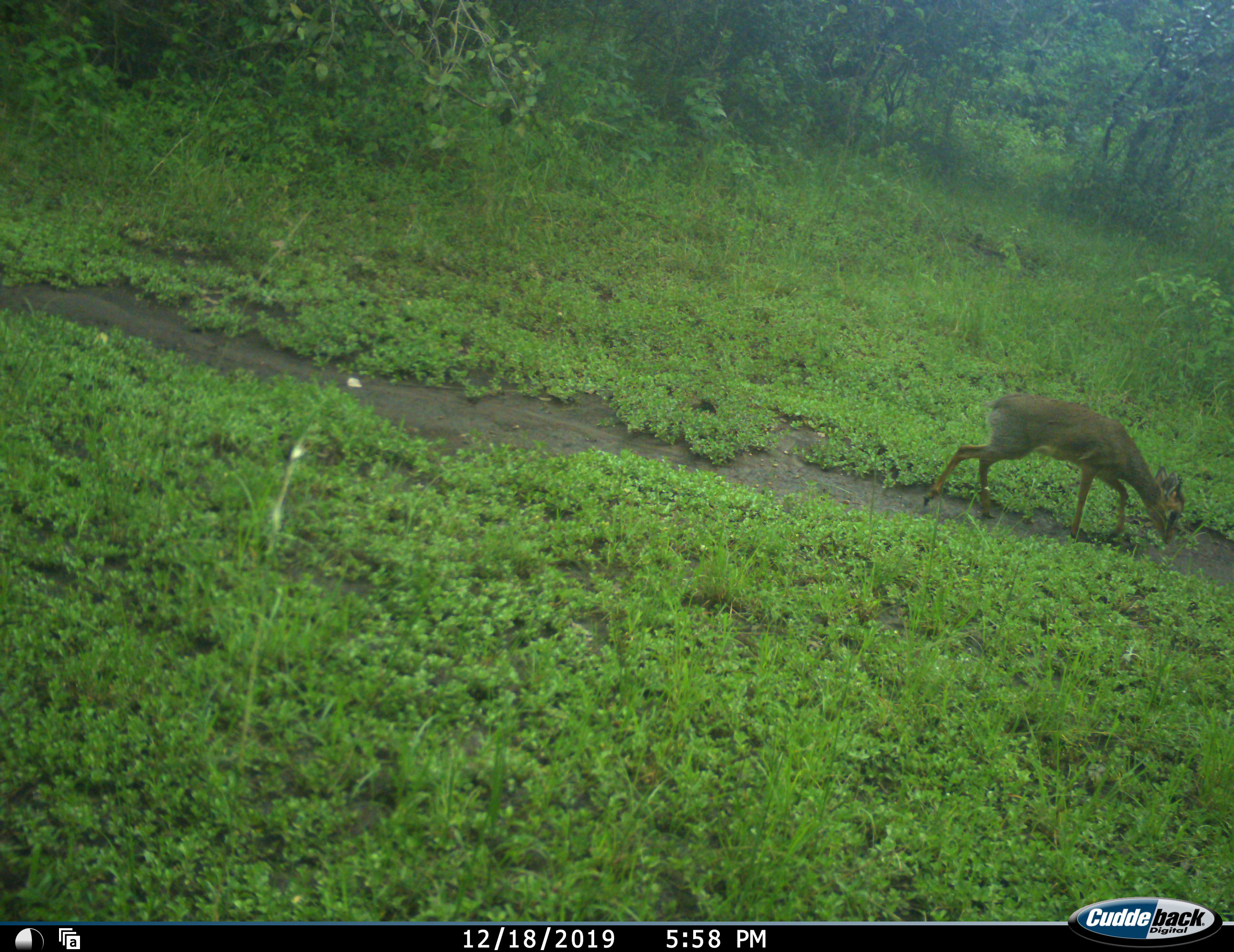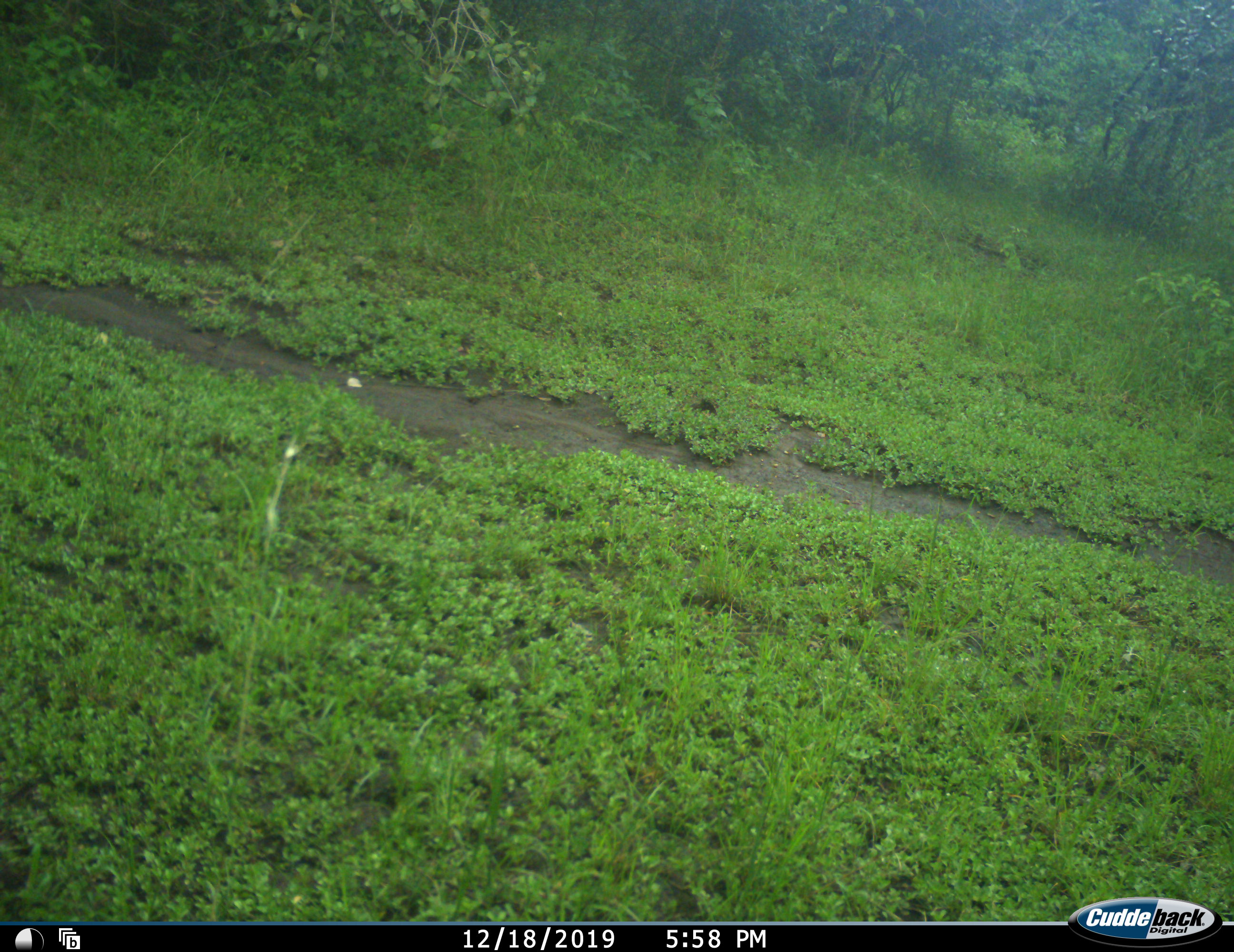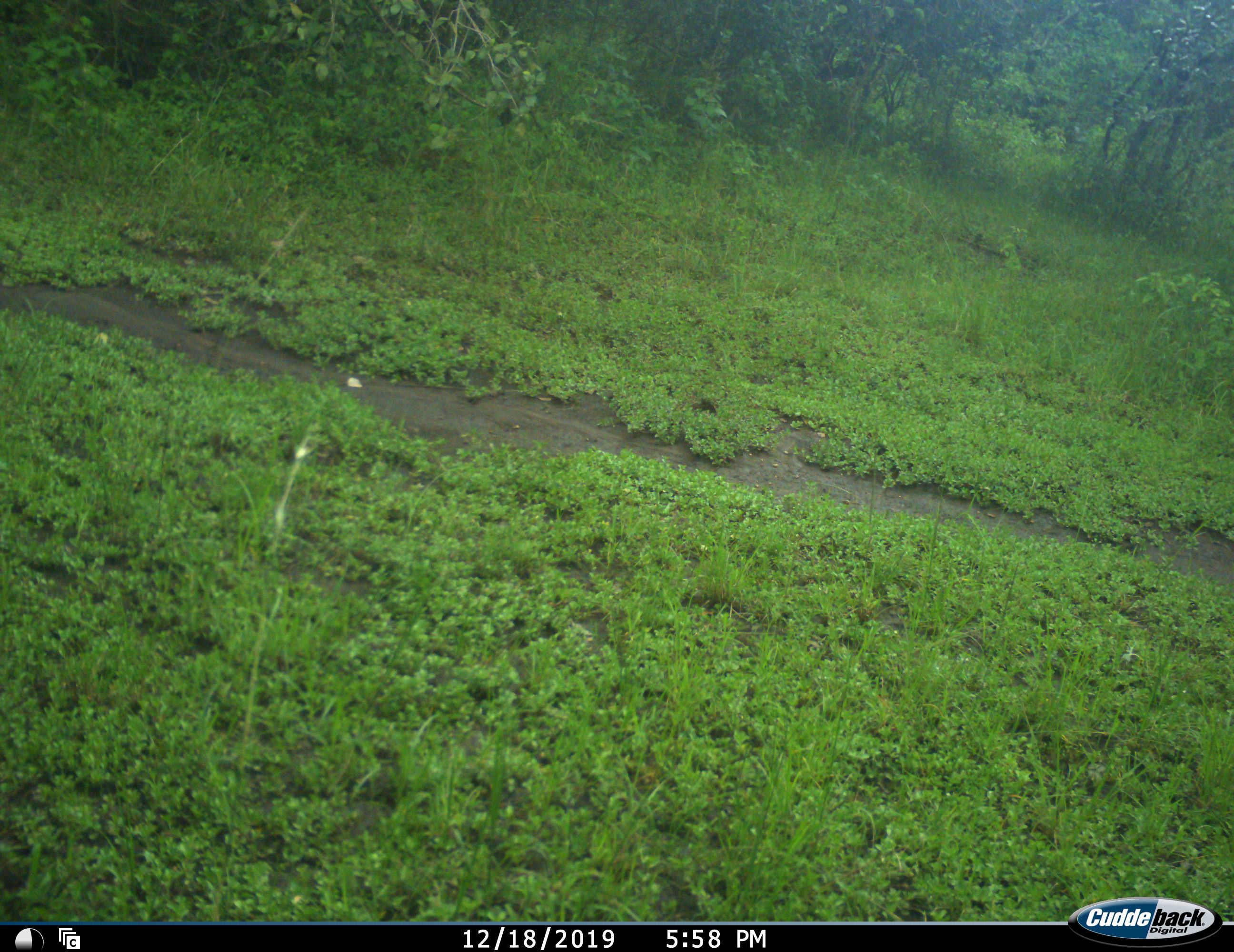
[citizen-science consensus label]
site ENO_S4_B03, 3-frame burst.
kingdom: Animalia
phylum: Chordata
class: Mammalia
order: Artiodactyla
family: Bovidae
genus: Madoqua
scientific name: Madoqua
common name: dik-dik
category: dikdik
Dikdik (dik-dik) (Madoqua), count 1. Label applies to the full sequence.